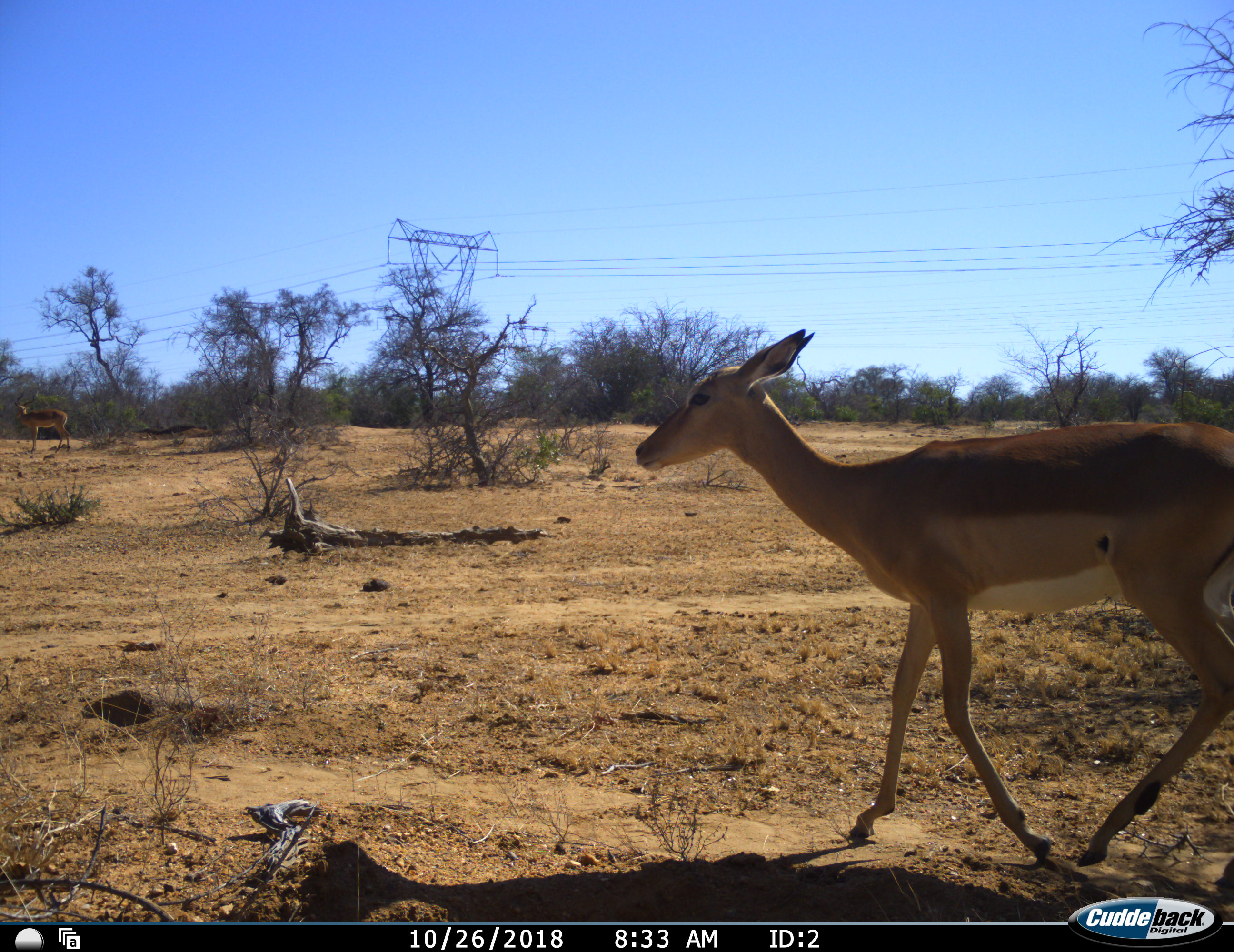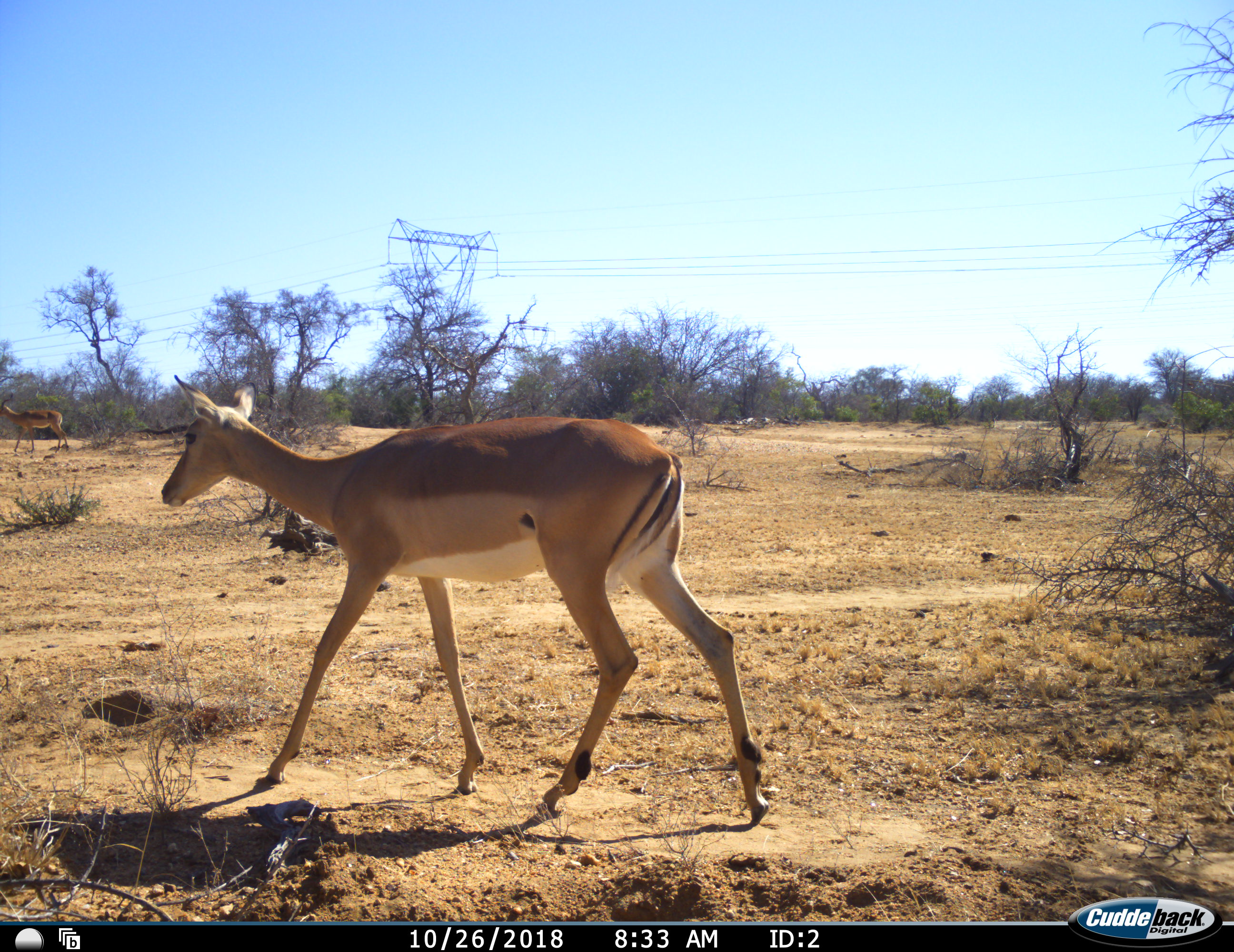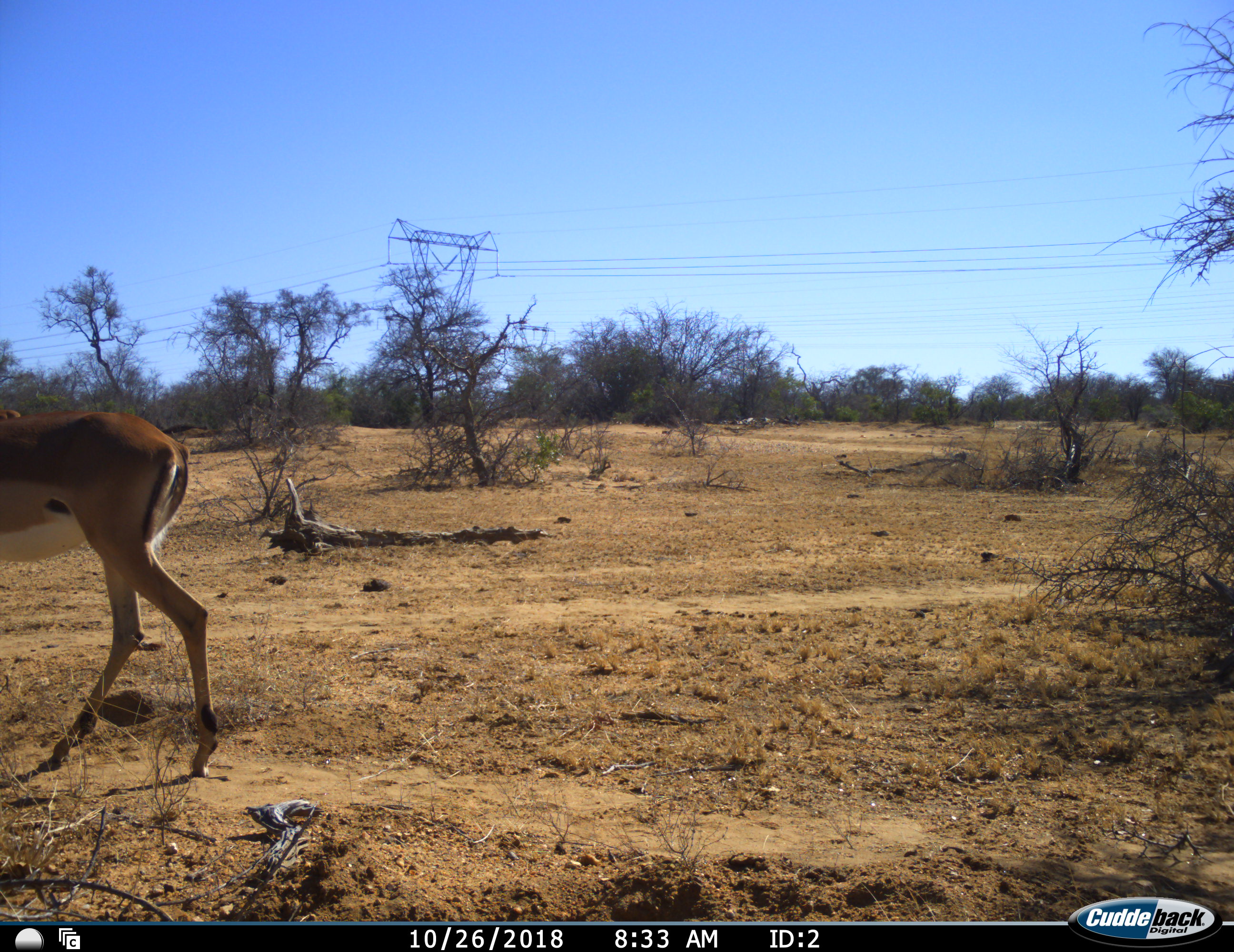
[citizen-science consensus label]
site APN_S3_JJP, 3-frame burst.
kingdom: Animalia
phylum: Chordata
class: Mammalia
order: Artiodactyla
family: Bovidae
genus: Aepyceros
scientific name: Aepyceros melampus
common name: impala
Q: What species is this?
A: Impala (Aepyceros melampus).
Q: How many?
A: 1.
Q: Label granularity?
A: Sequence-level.